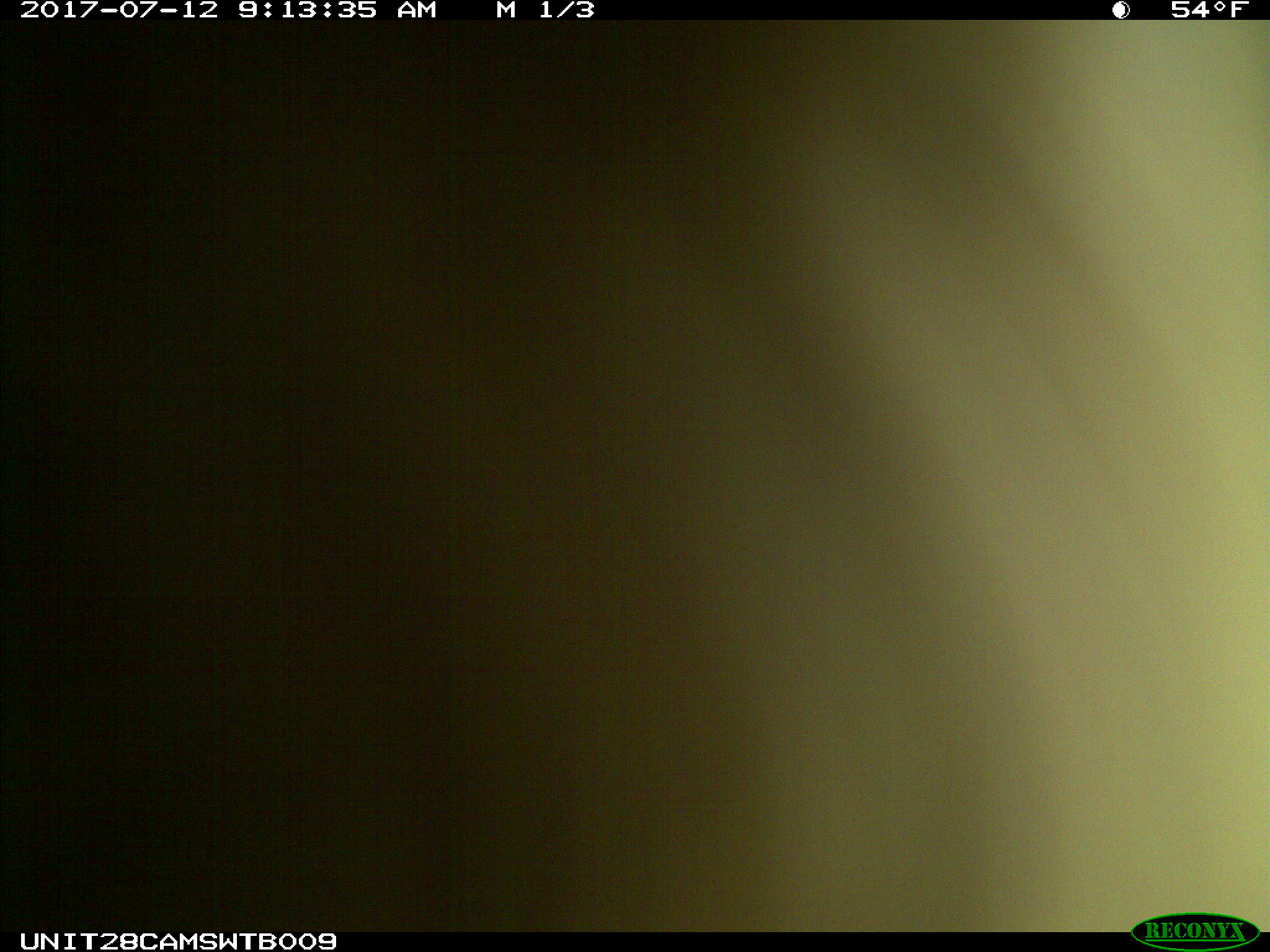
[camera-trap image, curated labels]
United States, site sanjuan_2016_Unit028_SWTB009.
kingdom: Animalia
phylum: Chordata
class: Mammalia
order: Artiodactyla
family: Cervidae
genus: Cervus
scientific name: Cervus elaphus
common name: red deer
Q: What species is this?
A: Cervus elaphus (red deer).